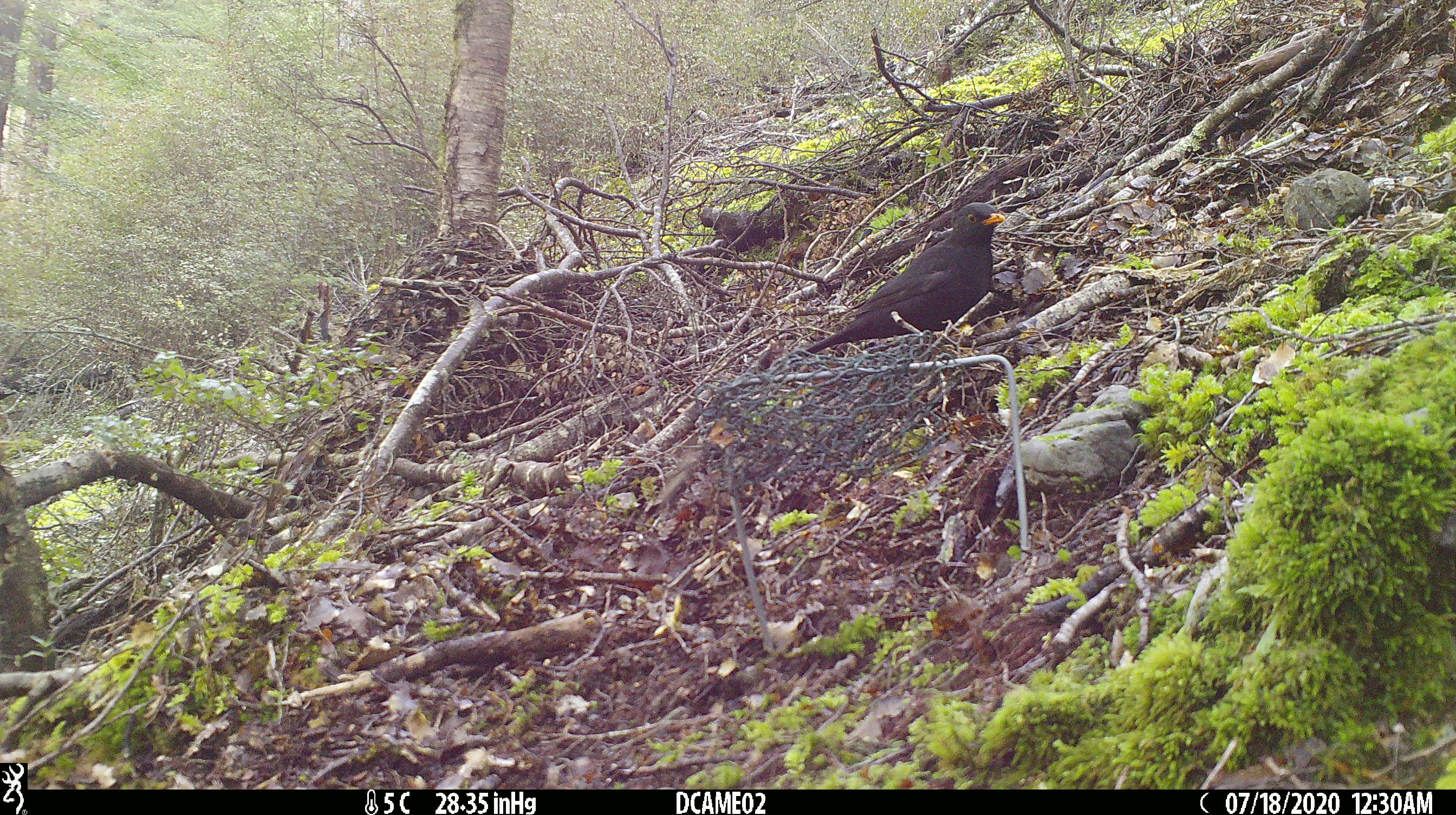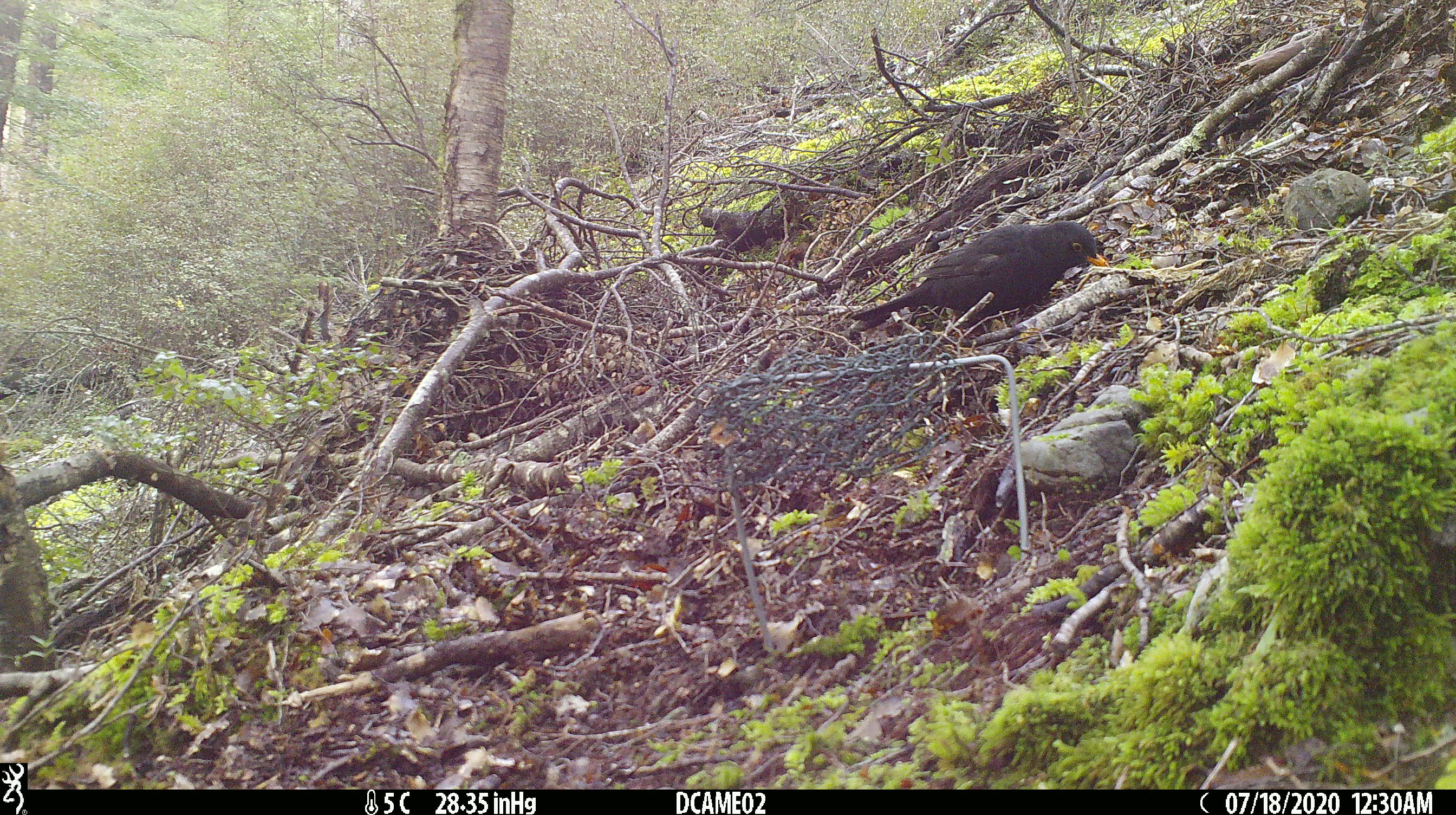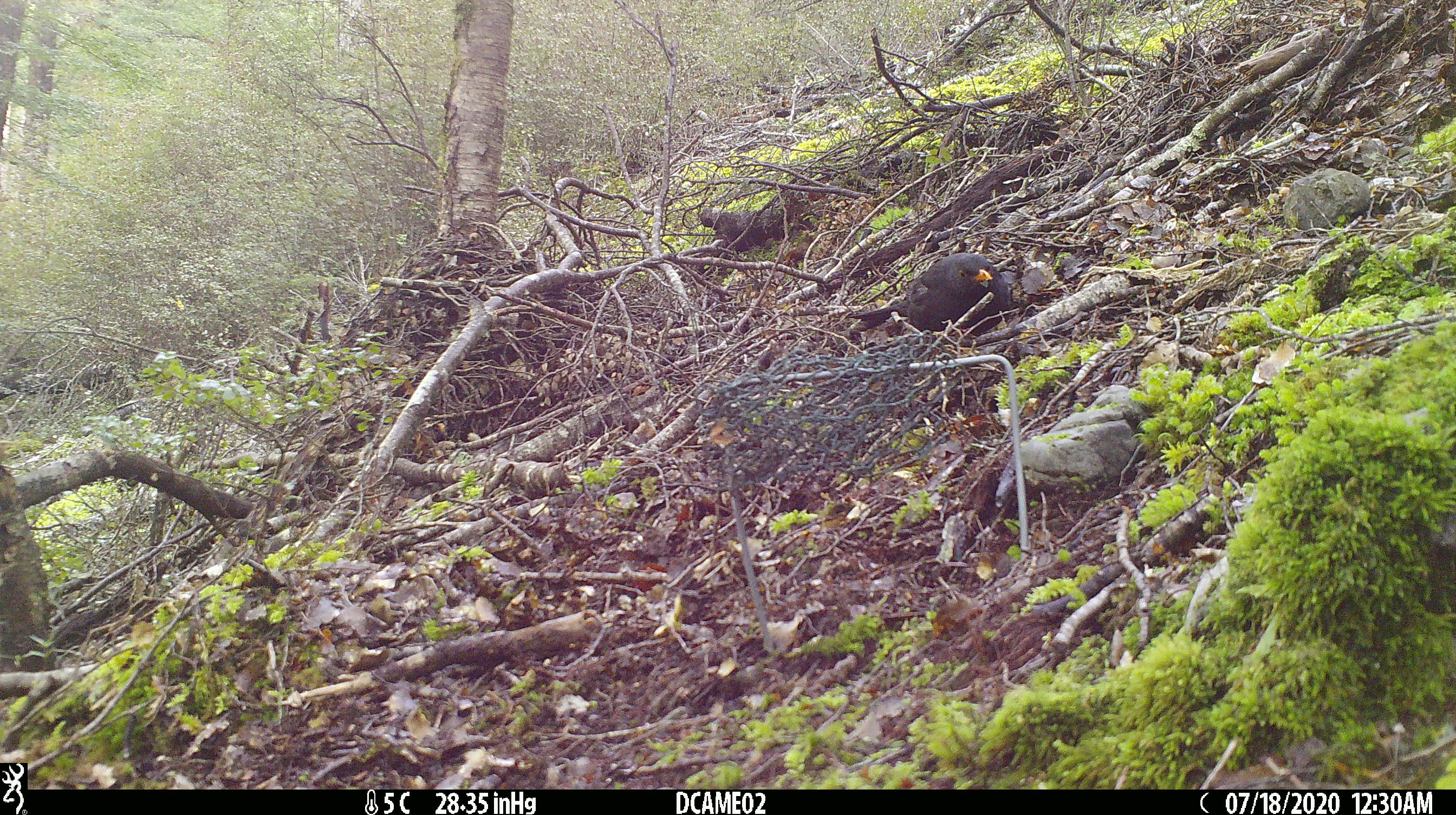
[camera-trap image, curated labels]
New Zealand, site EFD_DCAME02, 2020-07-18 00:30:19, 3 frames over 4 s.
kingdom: Animalia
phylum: Chordata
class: Aves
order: Passeriformes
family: Turdidae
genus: Turdus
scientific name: Turdus merula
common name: eurasian blackbird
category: blackbird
Blackbird (eurasian blackbird) (Turdus merula).